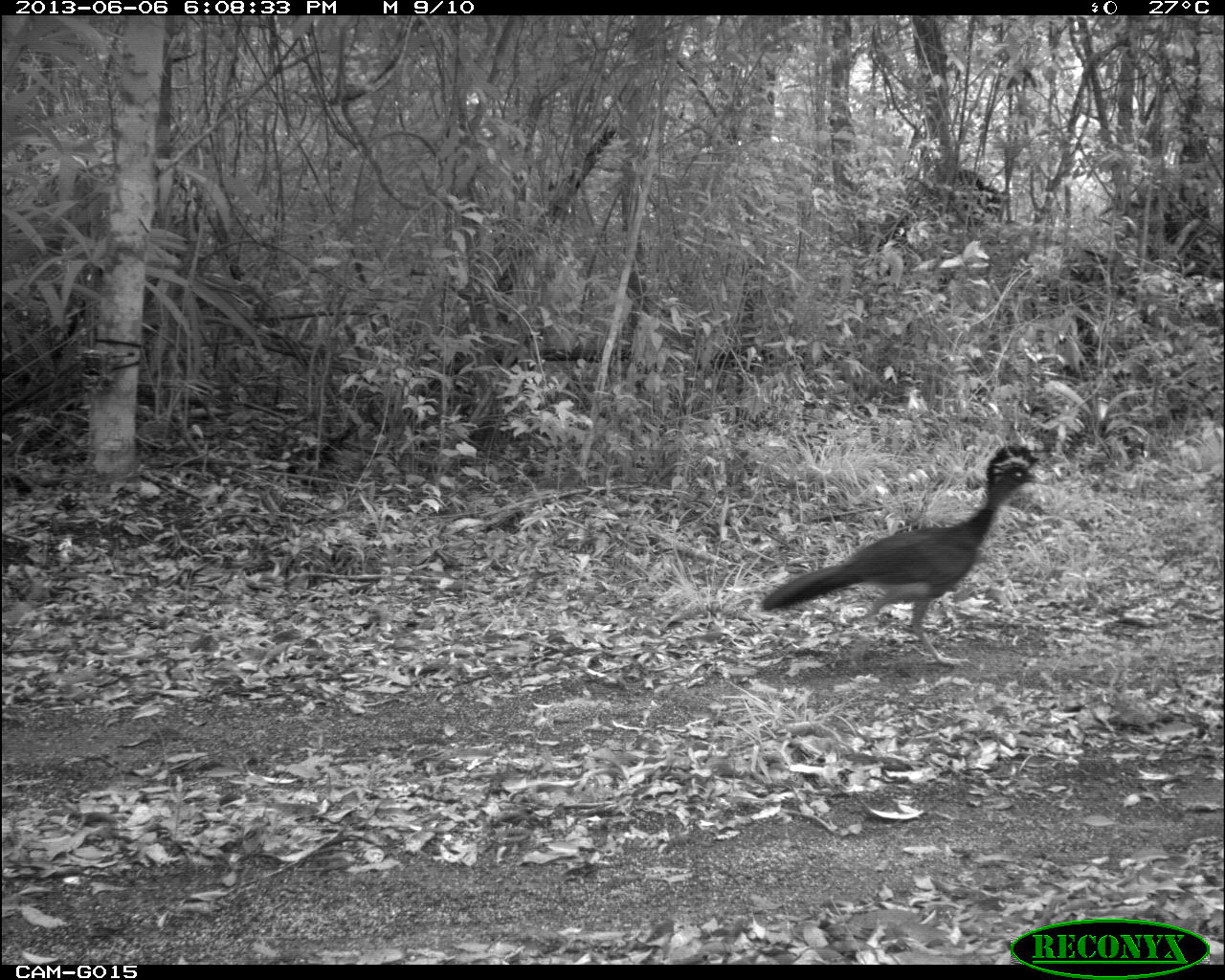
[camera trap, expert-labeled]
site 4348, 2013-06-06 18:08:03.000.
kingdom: Animalia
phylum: Chordata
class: Aves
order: Galliformes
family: Cracidae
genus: Crax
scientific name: Crax rubra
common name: great curassow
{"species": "Crax rubra (great curassow)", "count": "5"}